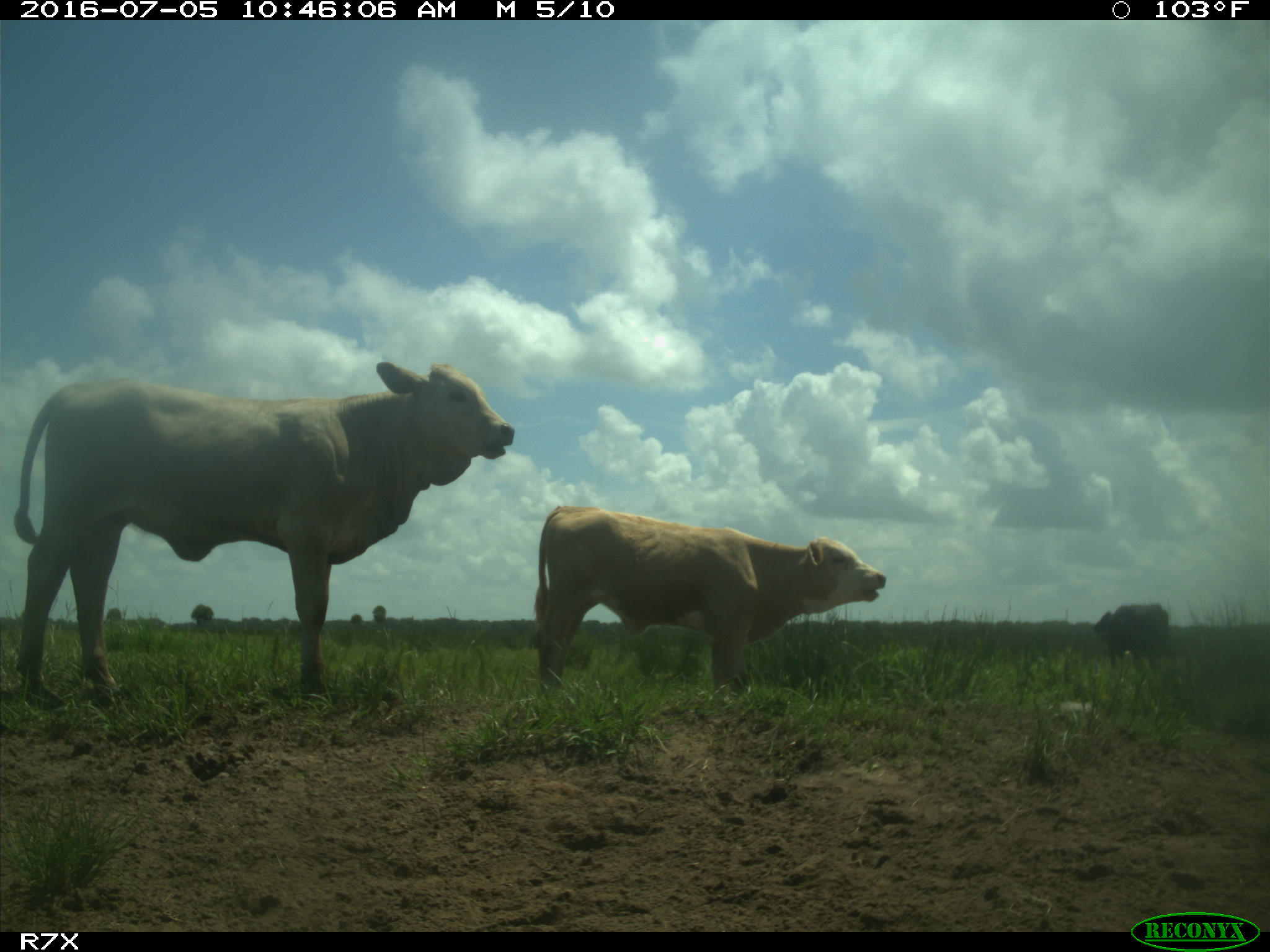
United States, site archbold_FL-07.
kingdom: Animalia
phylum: Chordata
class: Mammalia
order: Artiodactyla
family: Bovidae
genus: Bos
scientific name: Bos taurus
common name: domestic cow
Bos taurus (domestic cow).